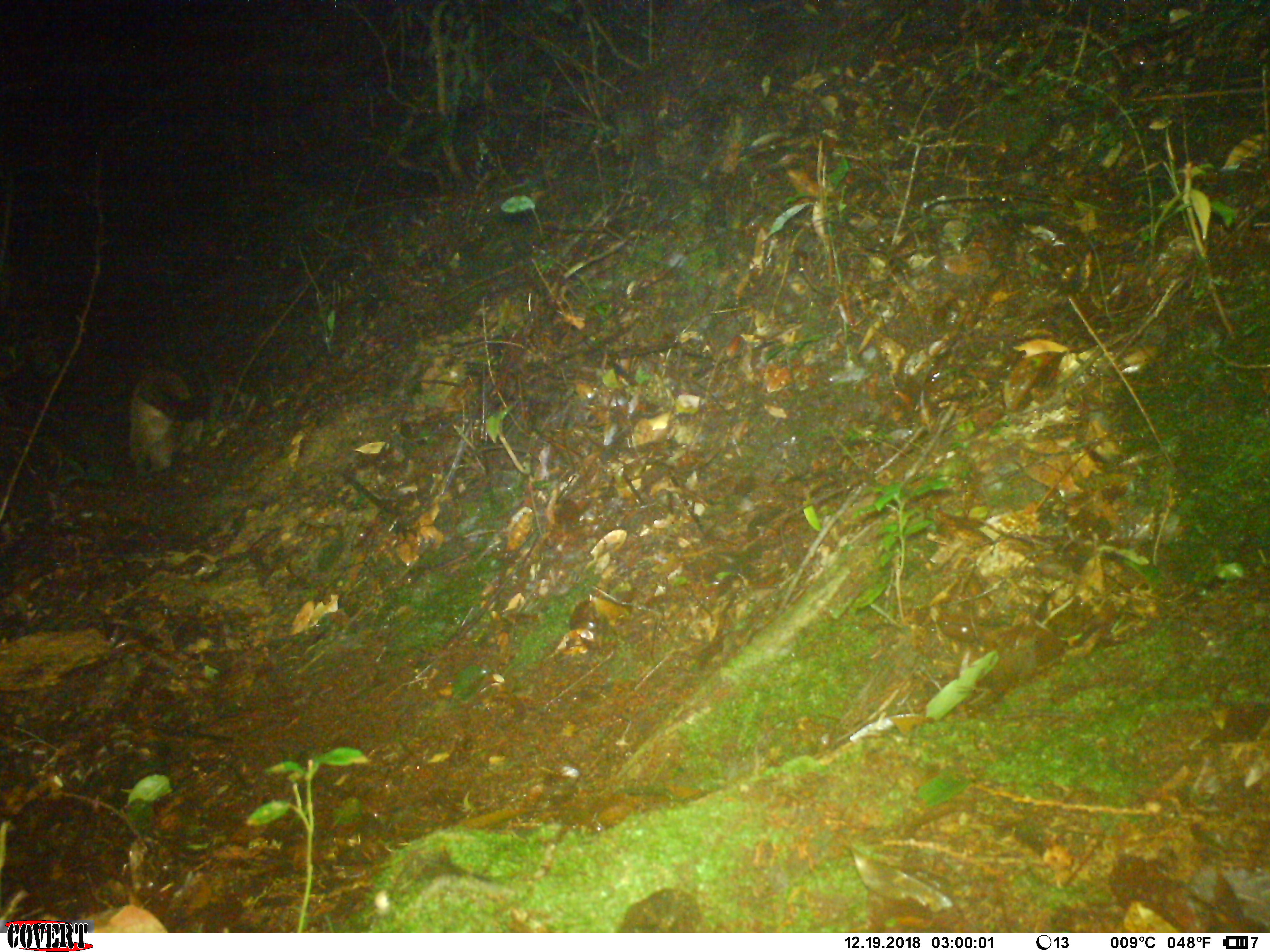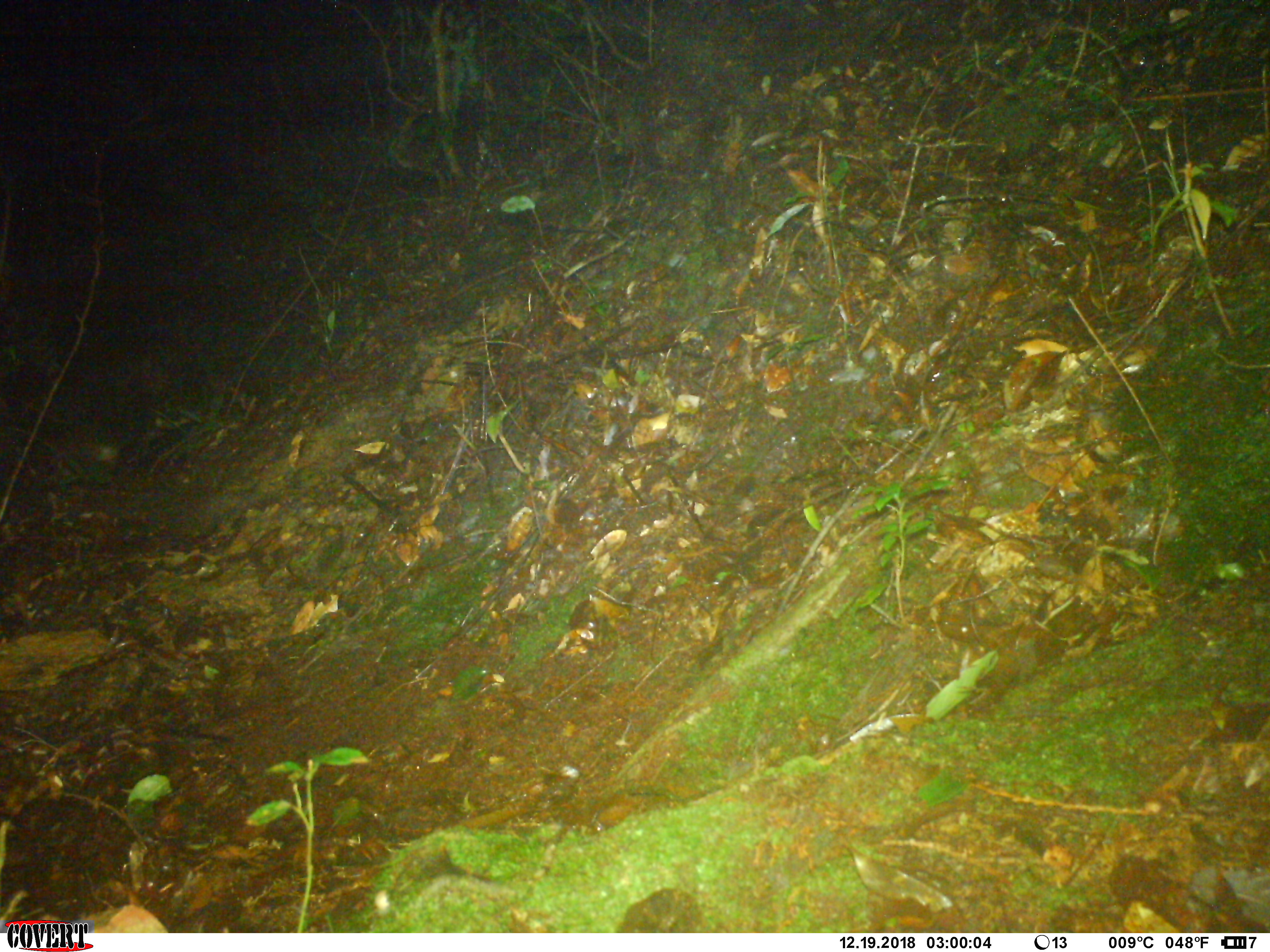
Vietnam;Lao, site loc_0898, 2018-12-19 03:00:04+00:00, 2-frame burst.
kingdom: Animalia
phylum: Chordata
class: Mammalia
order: Carnivora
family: Viverridae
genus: Paguma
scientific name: Paguma larvata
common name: masked palm civet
Masked palm civet (Paguma larvata). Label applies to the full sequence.